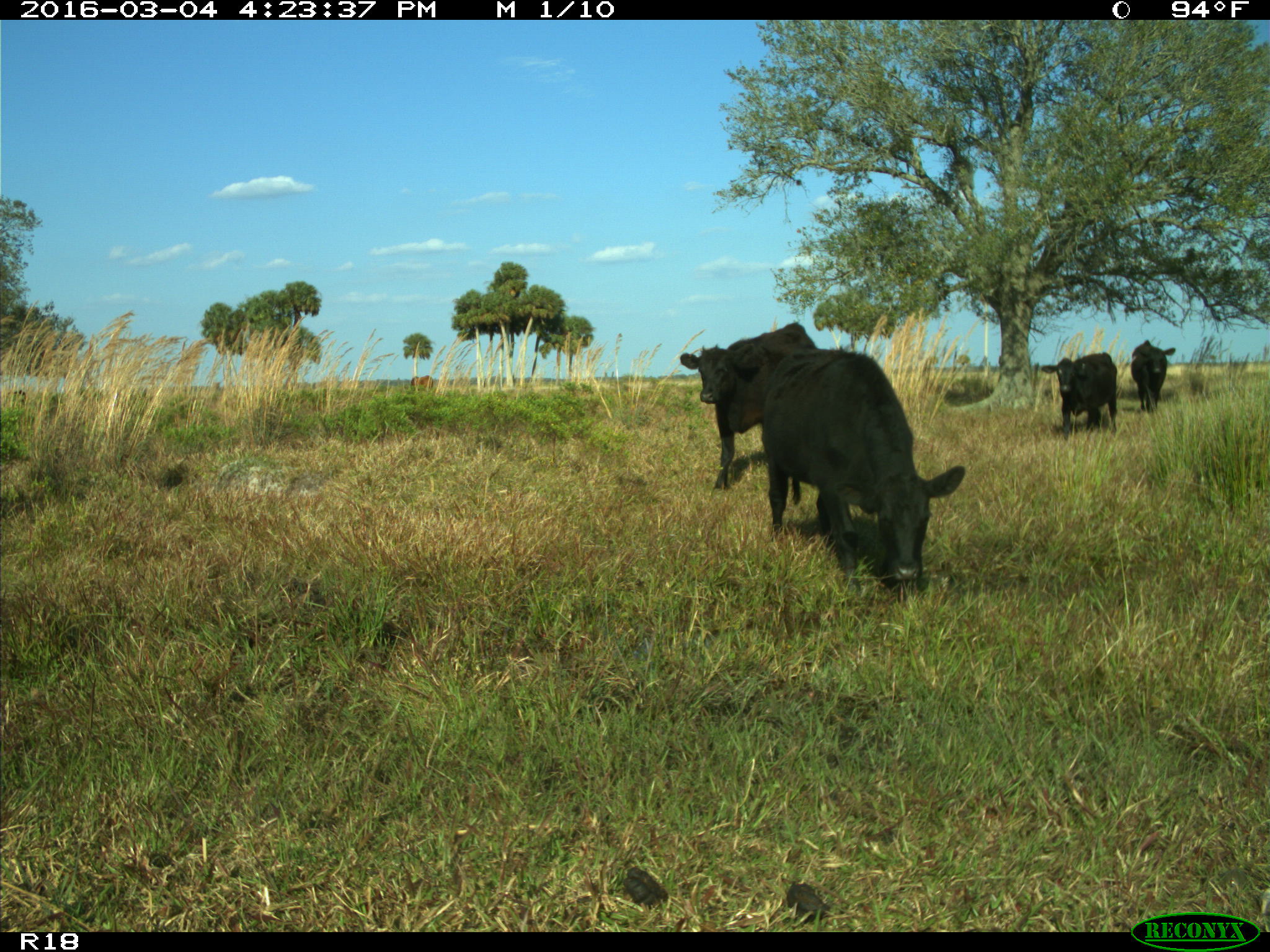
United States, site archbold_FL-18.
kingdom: Animalia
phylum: Chordata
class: Mammalia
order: Artiodactyla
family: Bovidae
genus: Bos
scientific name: Bos taurus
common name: domestic cow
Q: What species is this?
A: Bos taurus (domestic cow).